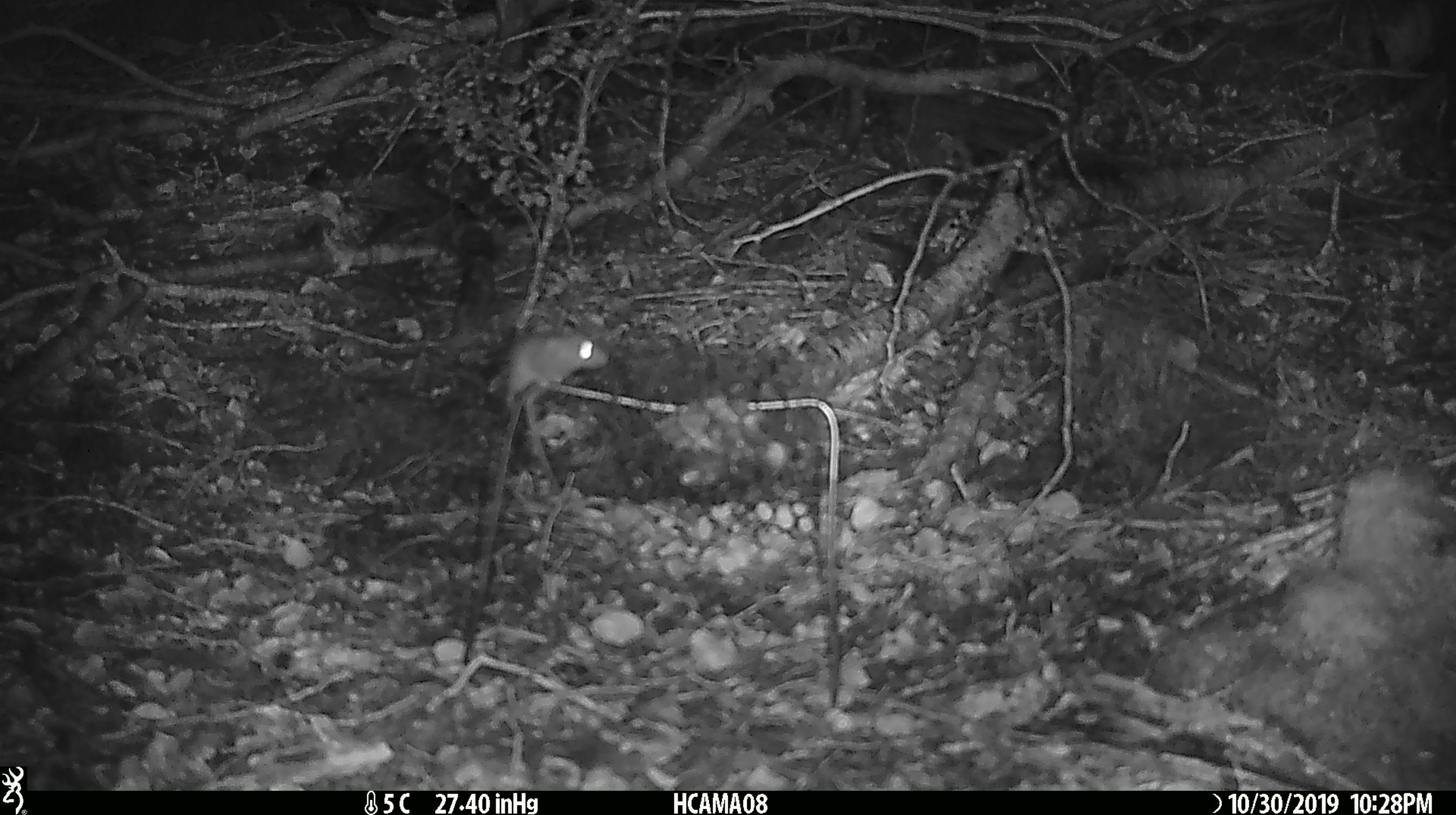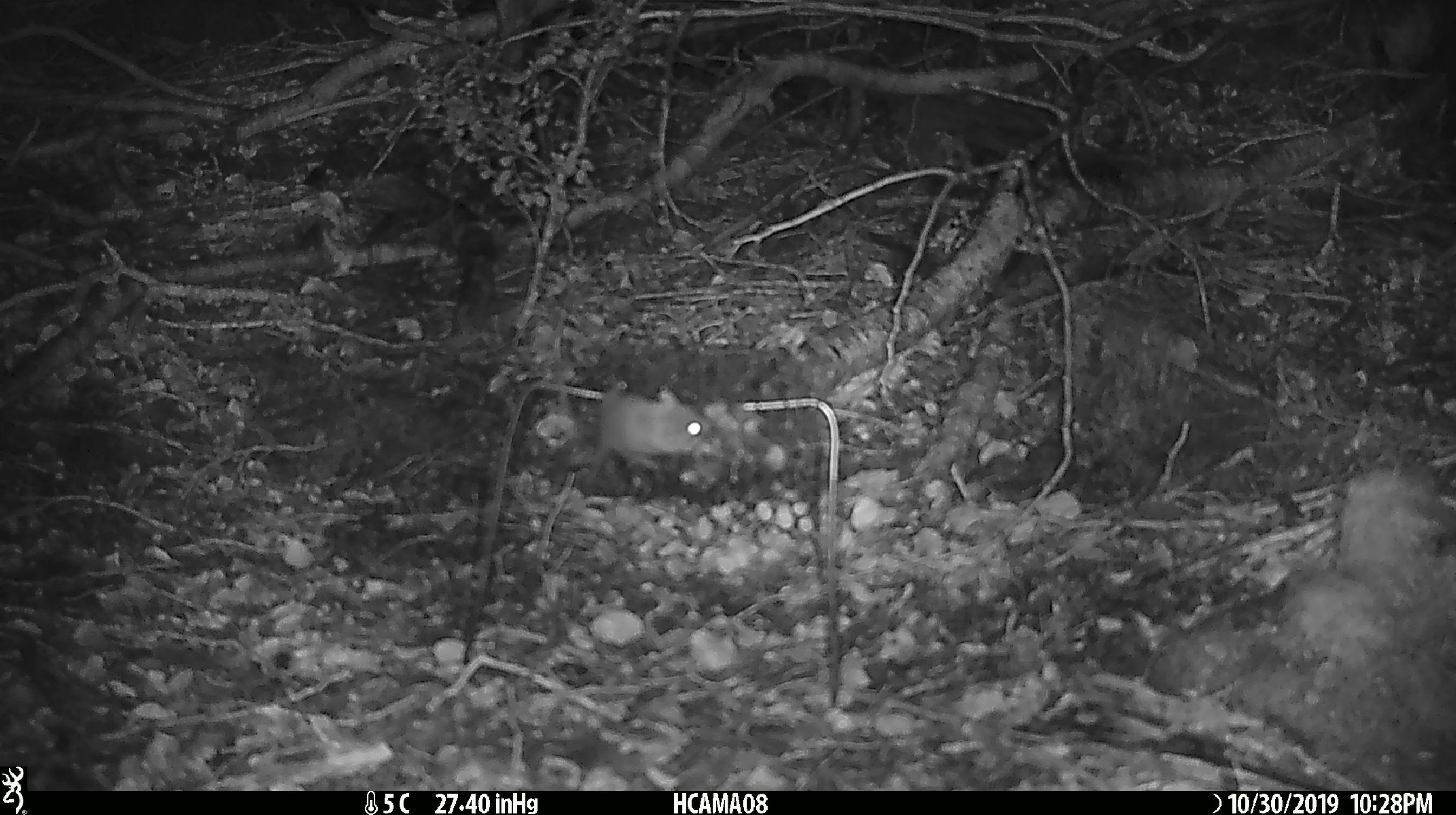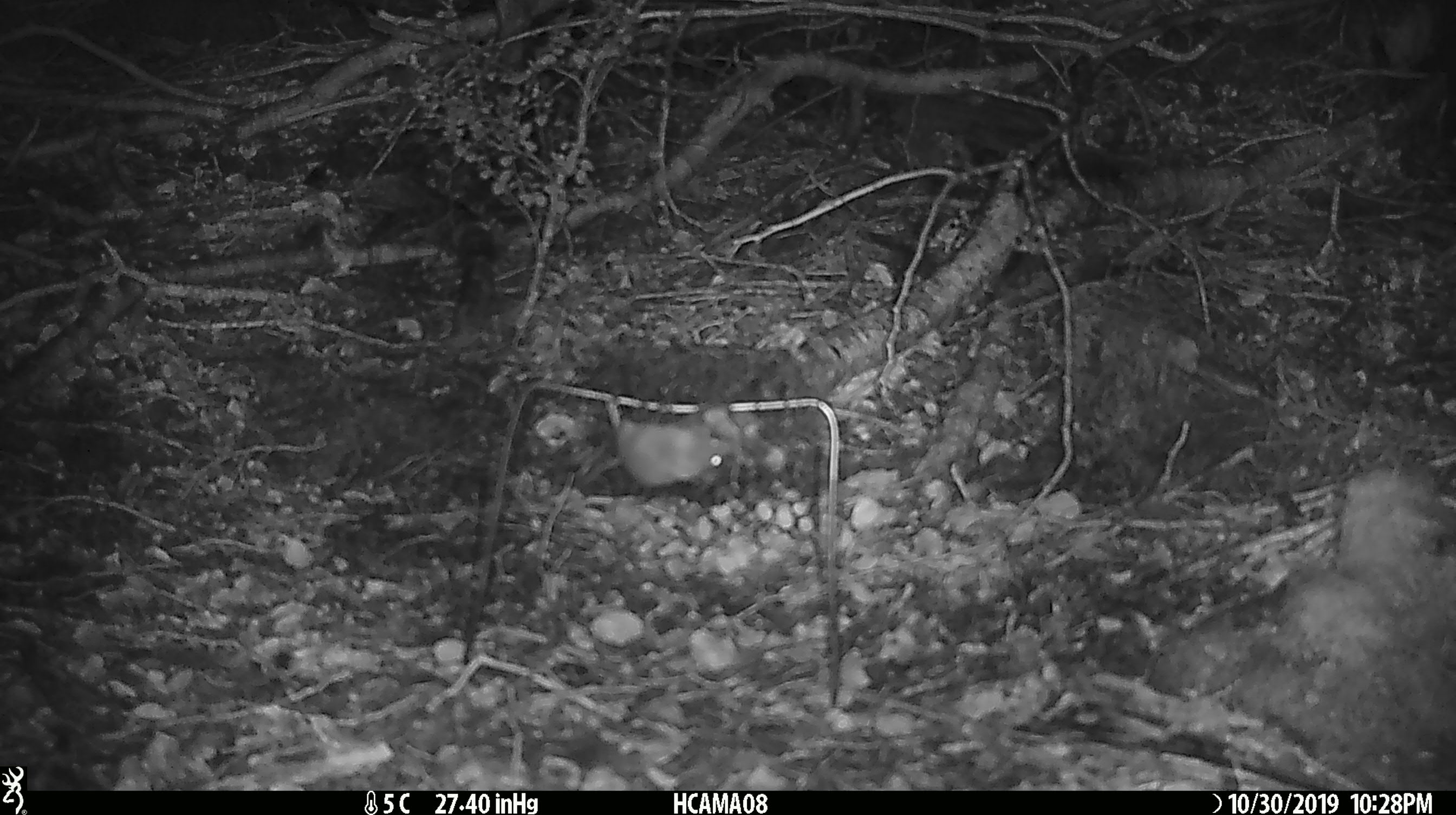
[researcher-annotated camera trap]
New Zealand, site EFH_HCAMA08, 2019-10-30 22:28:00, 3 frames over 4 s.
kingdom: Animalia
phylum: Chordata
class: Mammalia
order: Rodentia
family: Muridae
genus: Mus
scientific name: Mus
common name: mouse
Mouse (Mus).